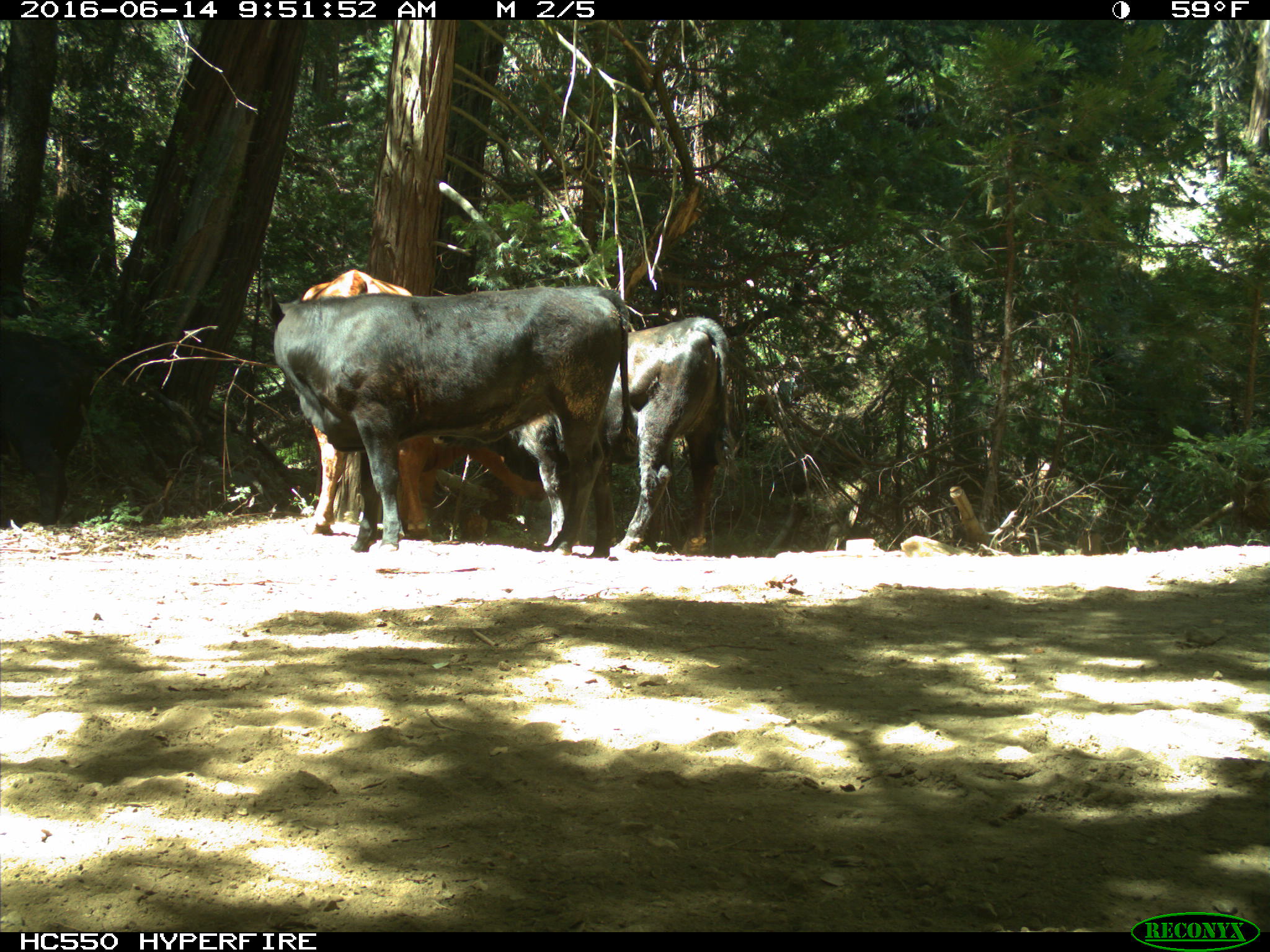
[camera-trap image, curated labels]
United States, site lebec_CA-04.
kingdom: Animalia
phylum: Chordata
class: Mammalia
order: Artiodactyla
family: Bovidae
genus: Bos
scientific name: Bos taurus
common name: domestic cow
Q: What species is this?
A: Bos taurus (domestic cow).